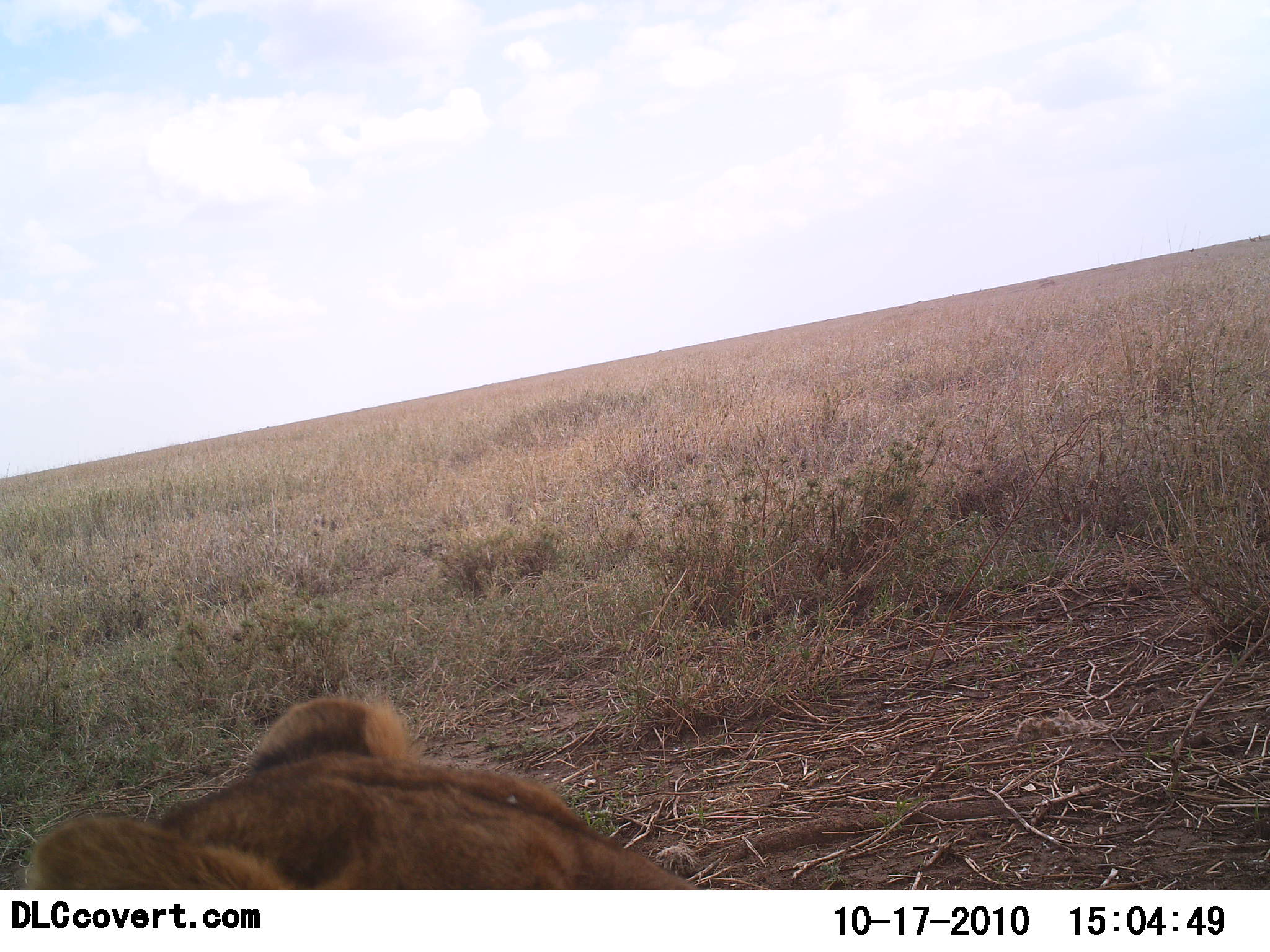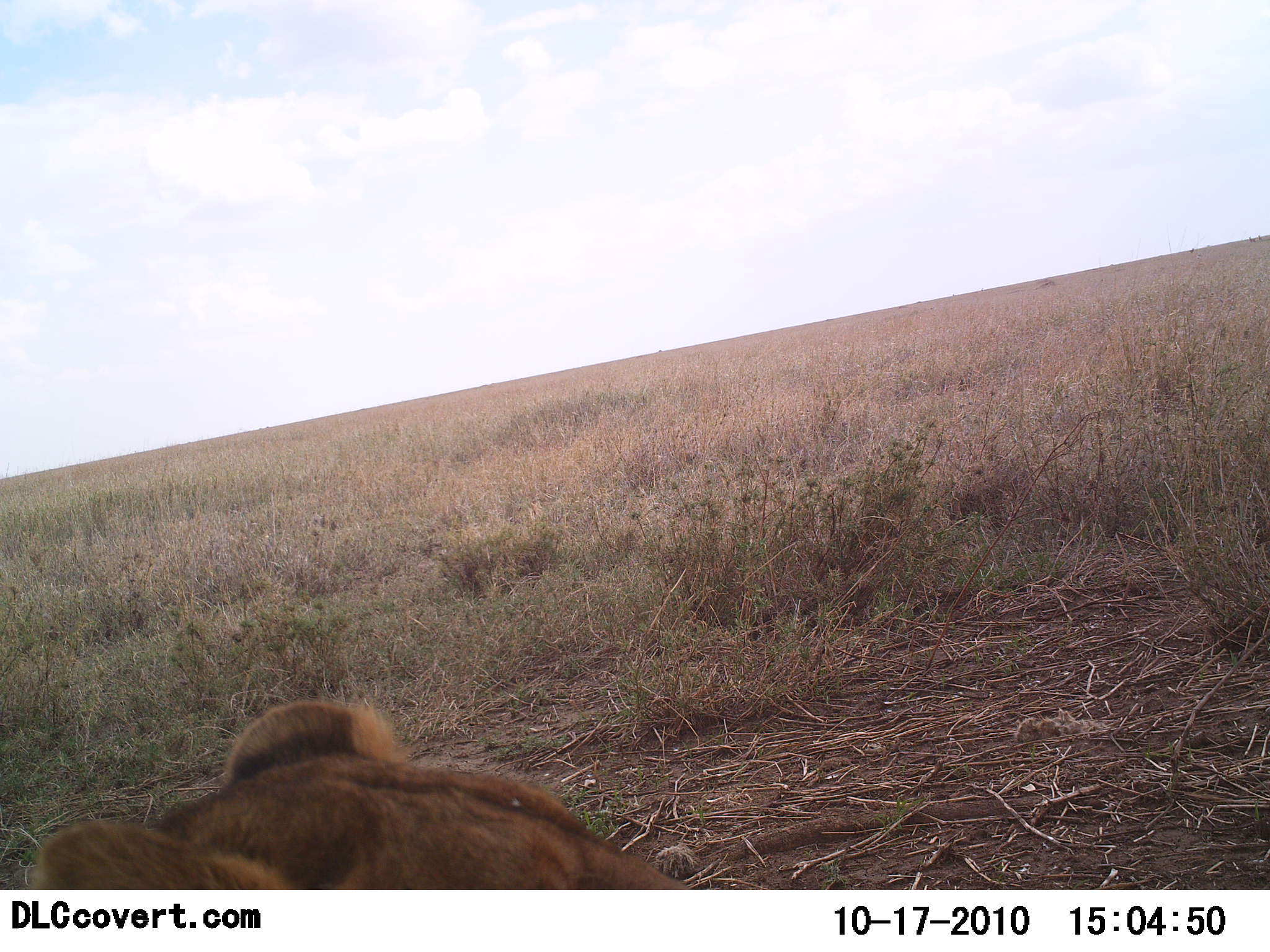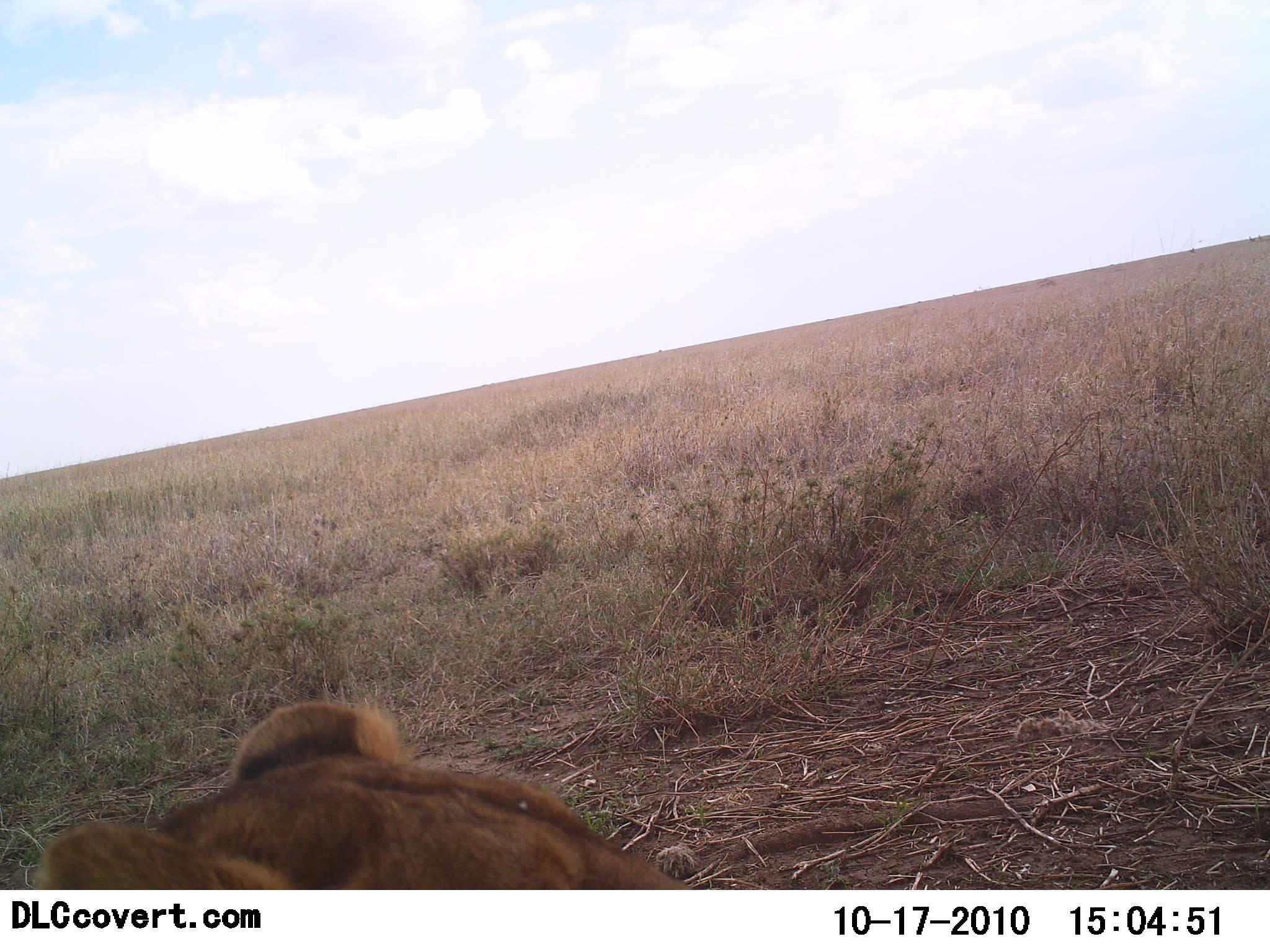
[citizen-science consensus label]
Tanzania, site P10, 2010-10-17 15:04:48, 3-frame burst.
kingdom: Animalia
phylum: Chordata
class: Mammalia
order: Carnivora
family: Felidae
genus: Panthera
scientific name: Panthera leo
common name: lion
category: lionfemale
Lionfemale (lion) (Panthera leo), count 1. Behavior (volunteer vote fractions): standing 17%, resting 83%, moving 0%, interacting 0%. Young present (vote fraction): 0%. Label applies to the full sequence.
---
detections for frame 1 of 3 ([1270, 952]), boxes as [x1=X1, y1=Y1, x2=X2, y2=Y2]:
animal: [x1=28, y1=692, x2=706, y2=891]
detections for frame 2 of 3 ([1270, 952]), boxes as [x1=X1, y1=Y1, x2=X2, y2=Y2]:
animal: [x1=30, y1=697, x2=695, y2=890]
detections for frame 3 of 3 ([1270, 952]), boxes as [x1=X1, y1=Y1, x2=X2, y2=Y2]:
animal: [x1=32, y1=699, x2=697, y2=891]